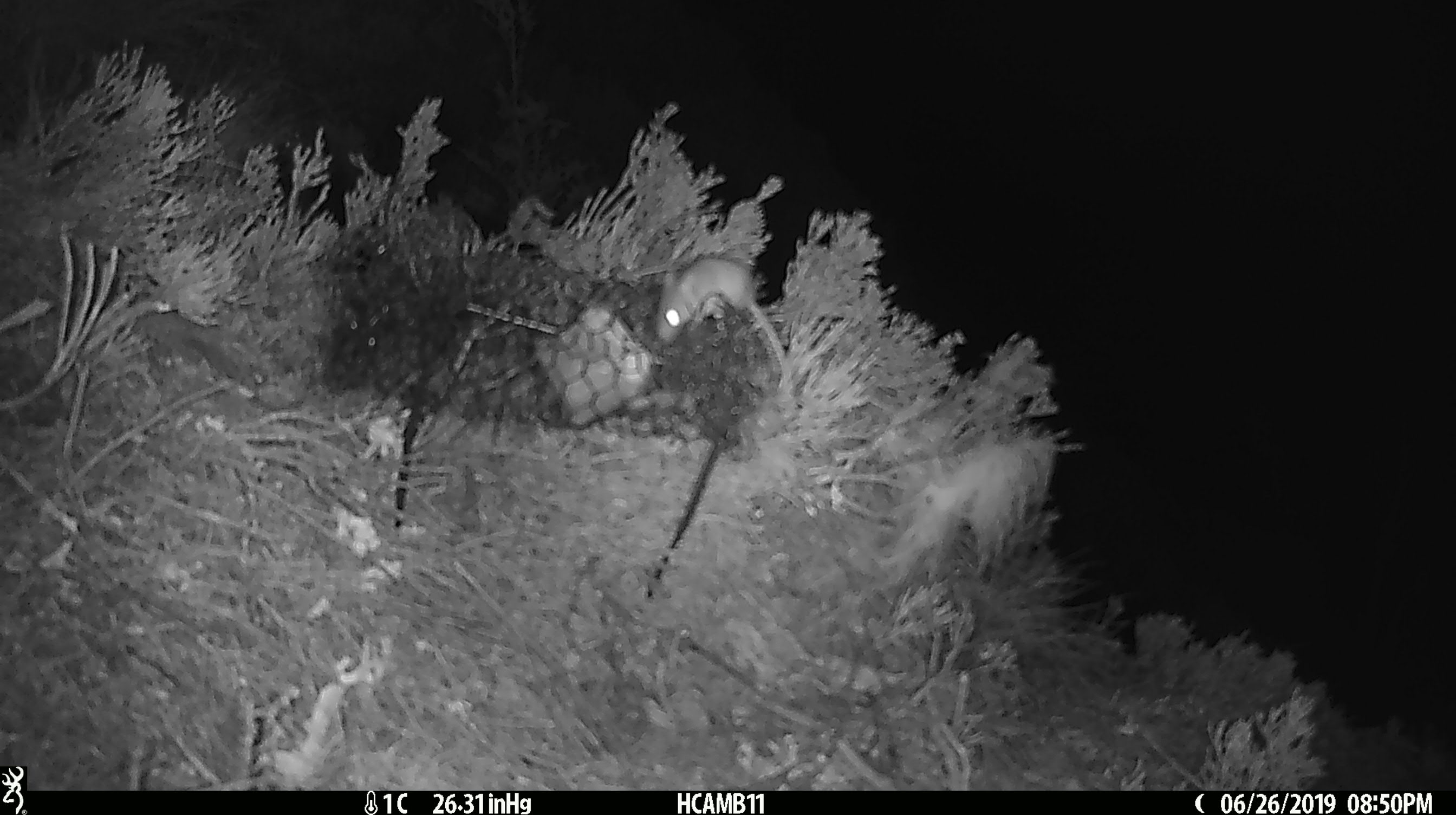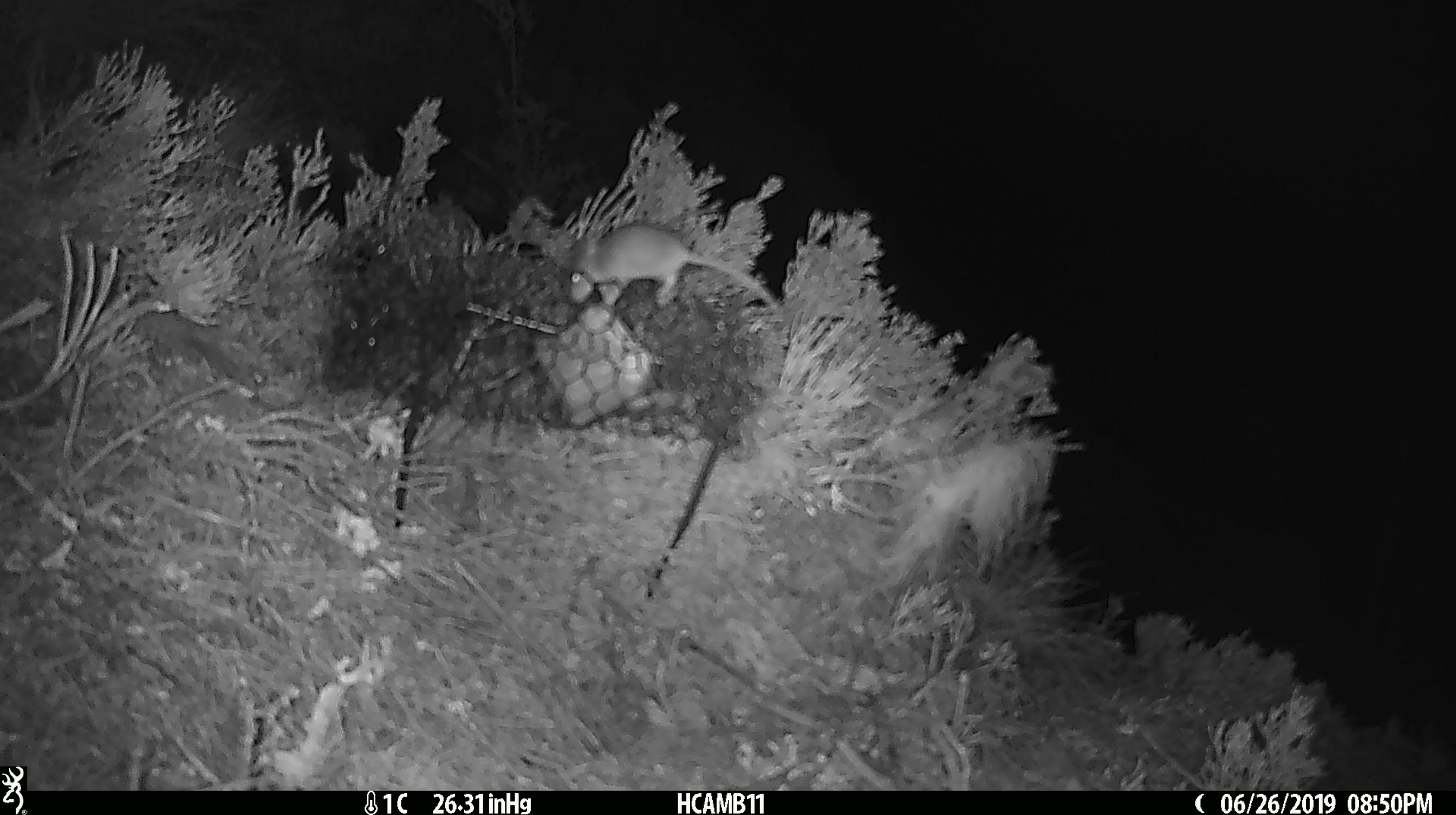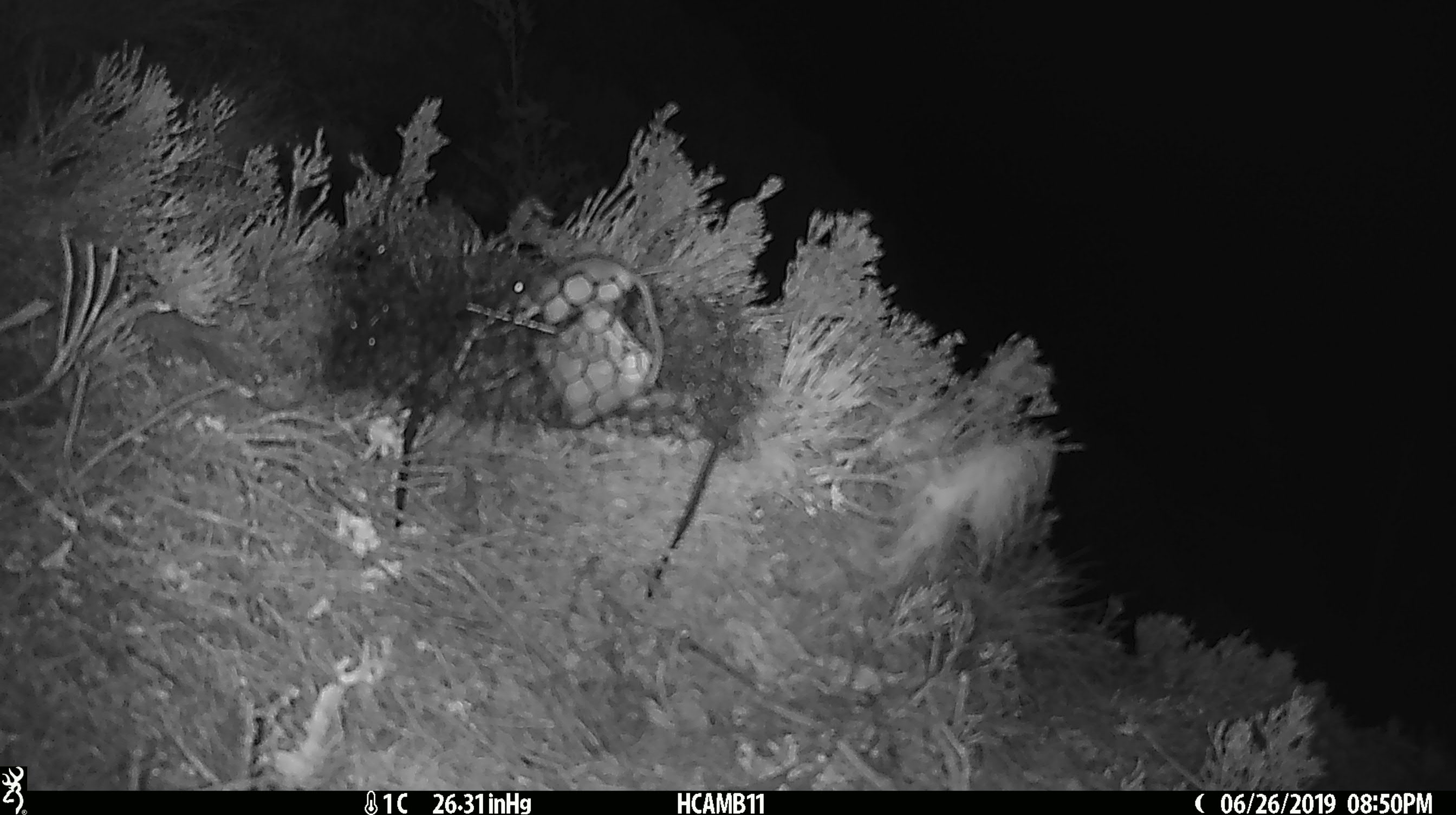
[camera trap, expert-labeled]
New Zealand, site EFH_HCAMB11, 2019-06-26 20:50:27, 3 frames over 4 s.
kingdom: Animalia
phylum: Chordata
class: Mammalia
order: Rodentia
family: Muridae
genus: Mus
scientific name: Mus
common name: mouse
Mouse (Mus).